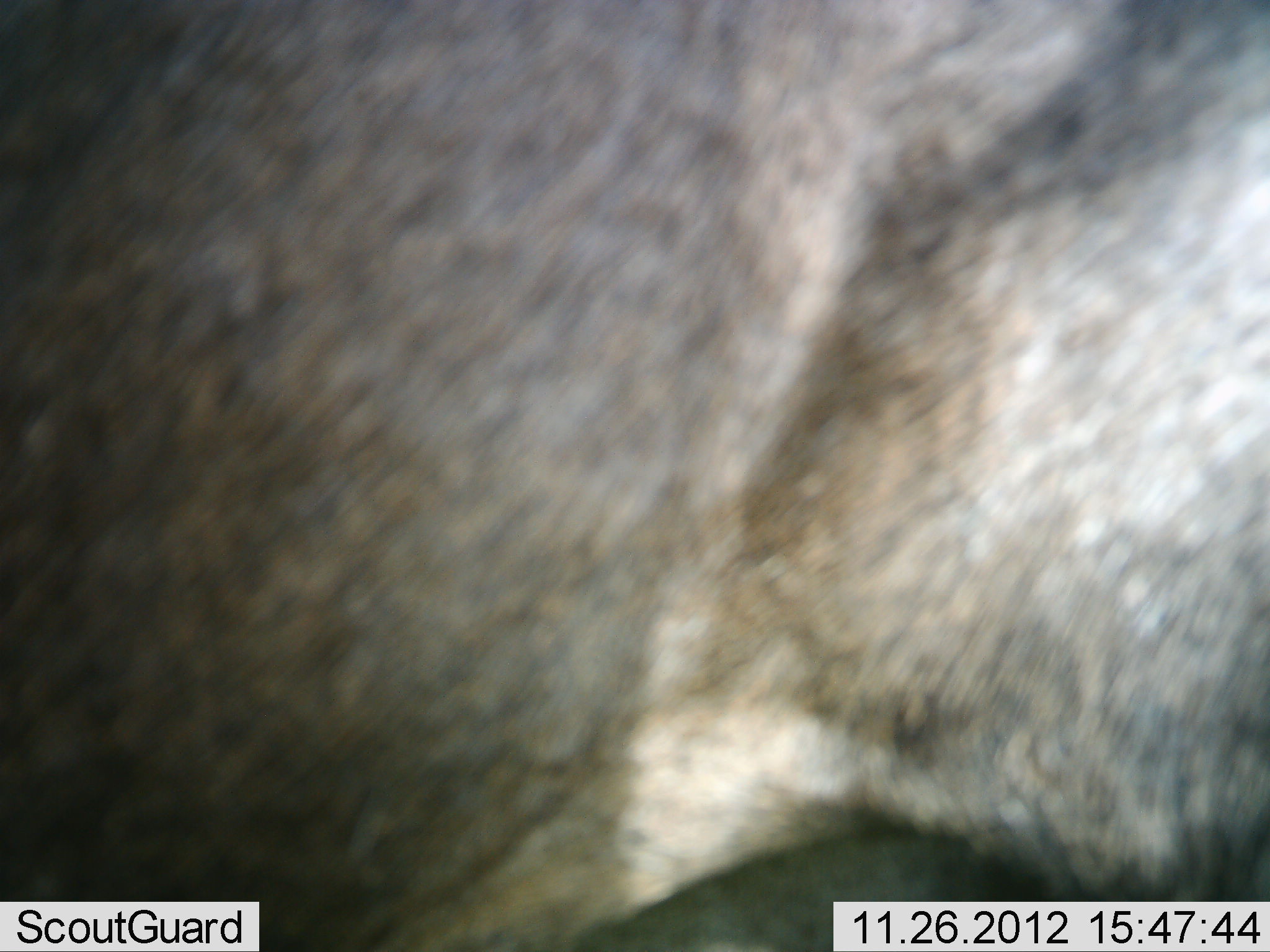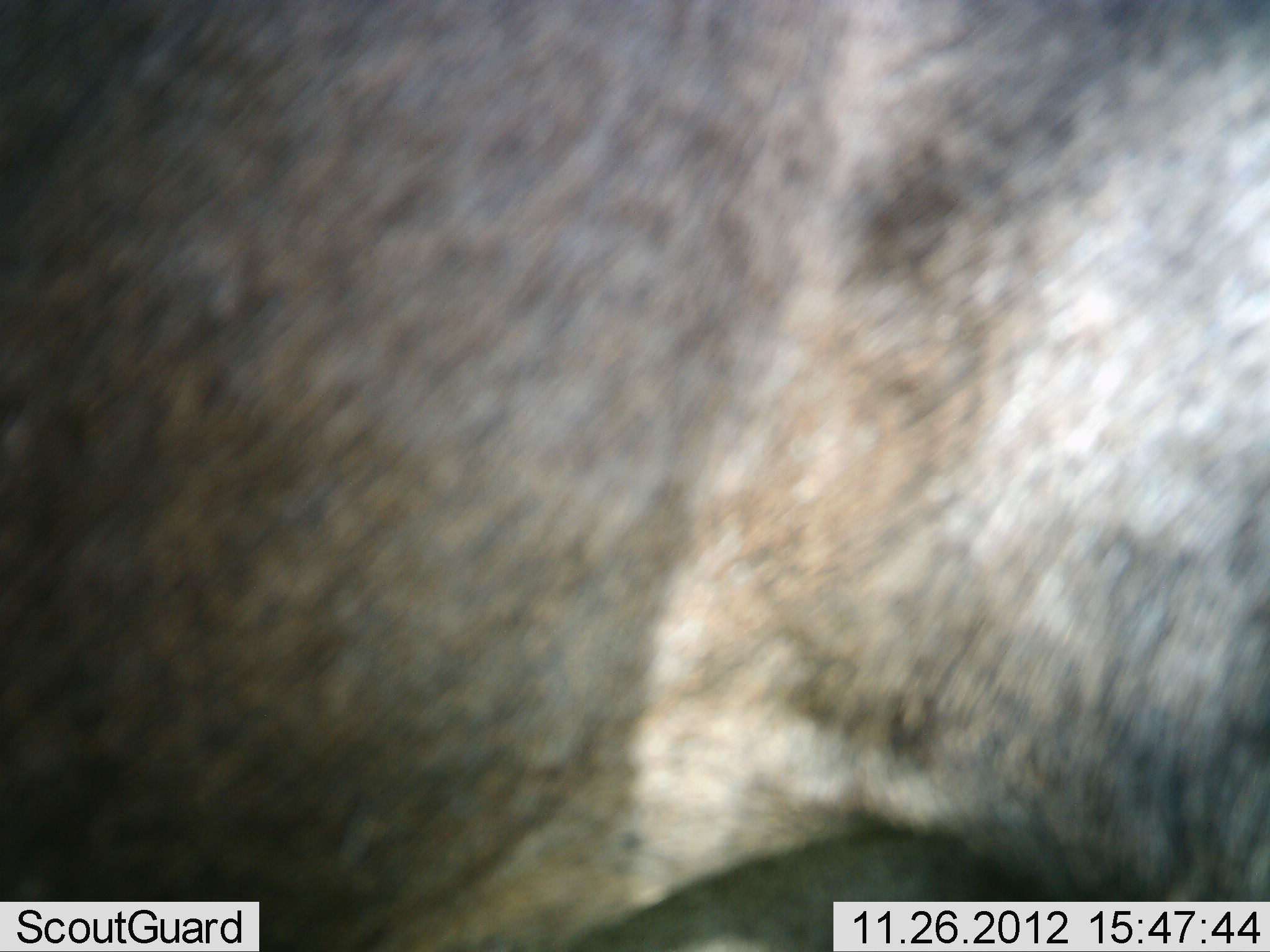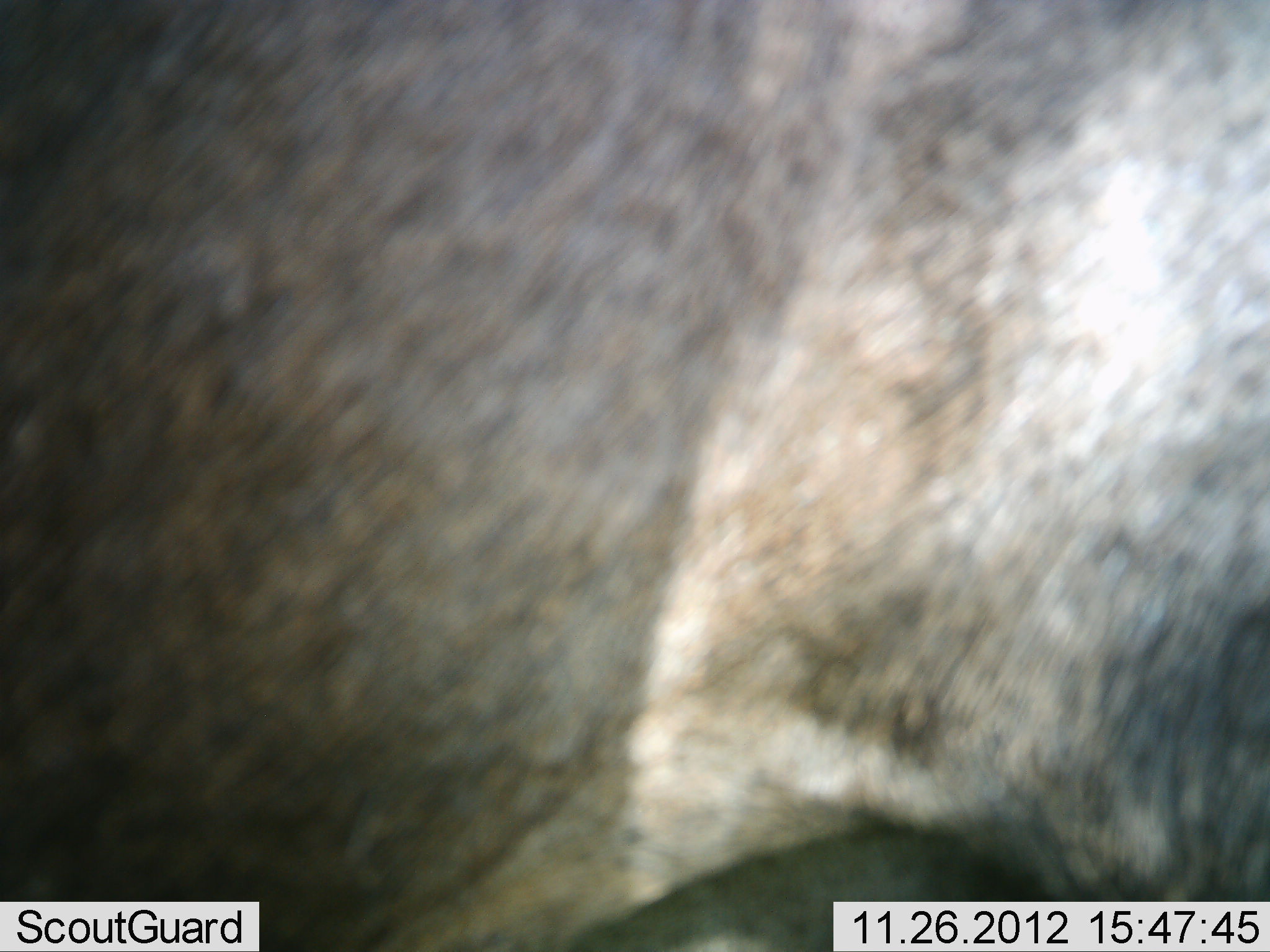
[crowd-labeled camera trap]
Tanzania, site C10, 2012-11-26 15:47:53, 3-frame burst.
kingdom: Animalia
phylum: Chordata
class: Mammalia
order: Artiodactyla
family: Bovidae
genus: Connochaetes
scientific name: Connochaetes taurinus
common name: blue wildebeest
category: wildebeest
Wildebeest (blue wildebeest) (Connochaetes taurinus), count 1. Behavior (volunteer vote fractions): standing 100%, resting 0%, moving 0%, interacting 0%. Young present (vote fraction): 0%. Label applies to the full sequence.